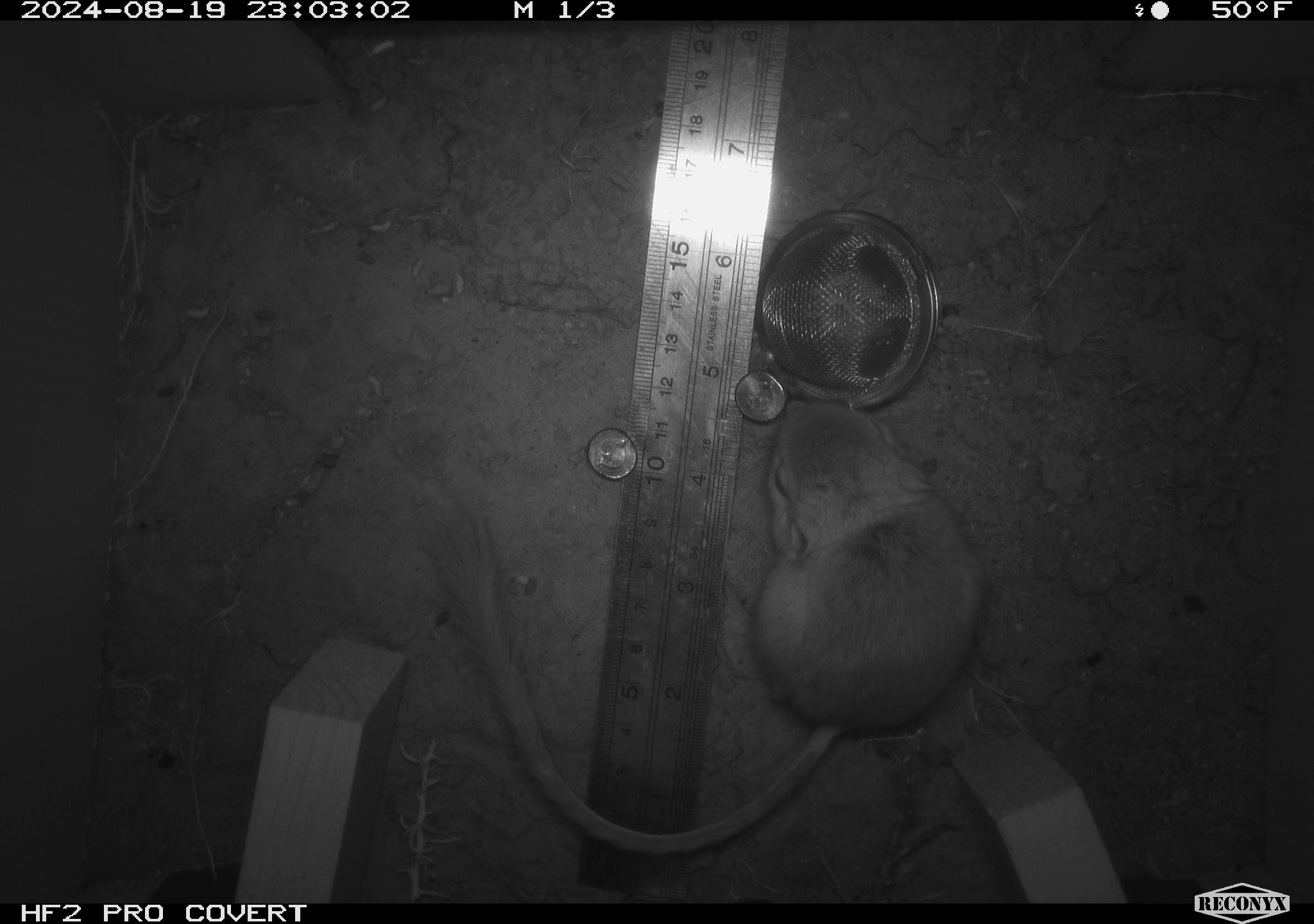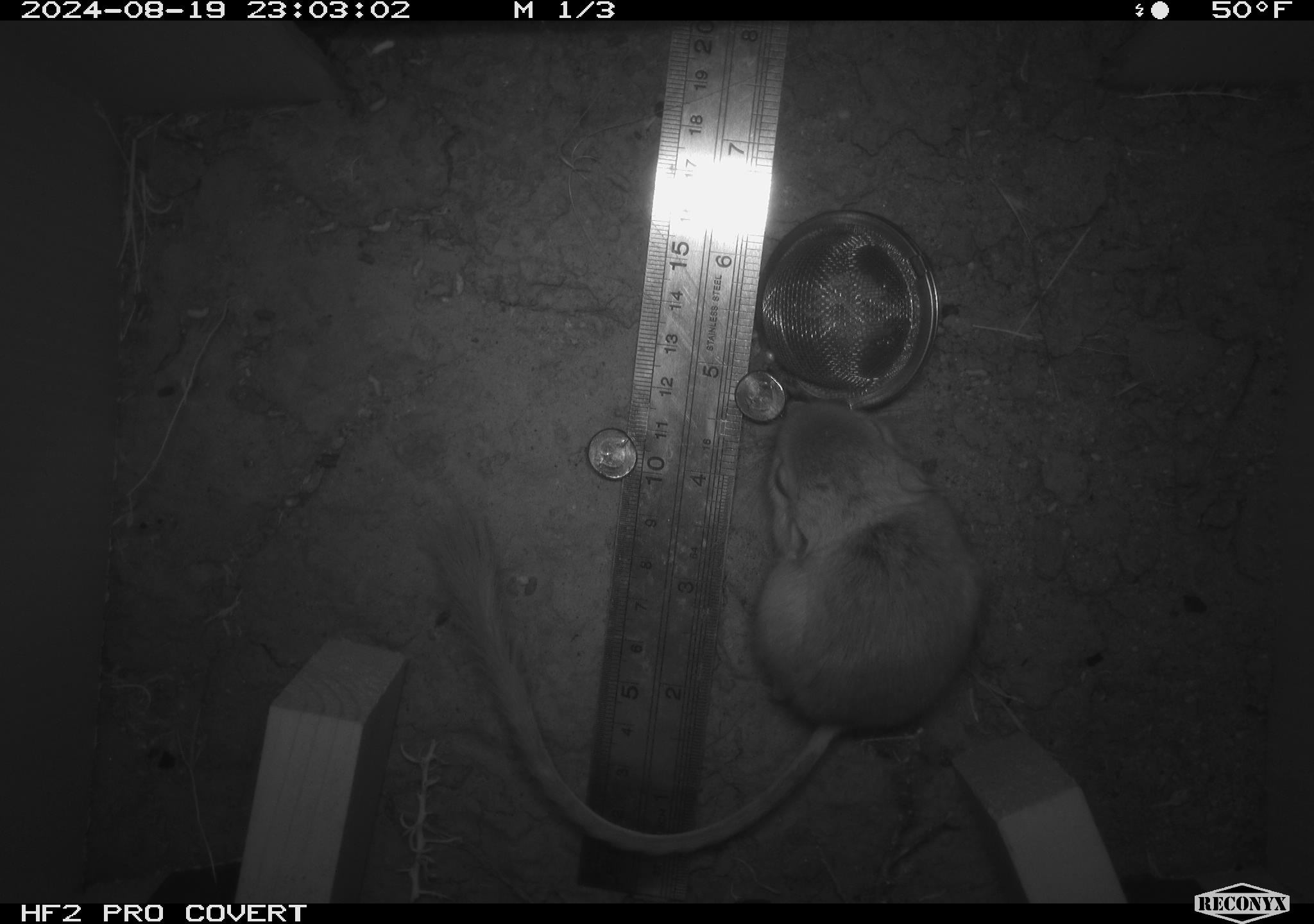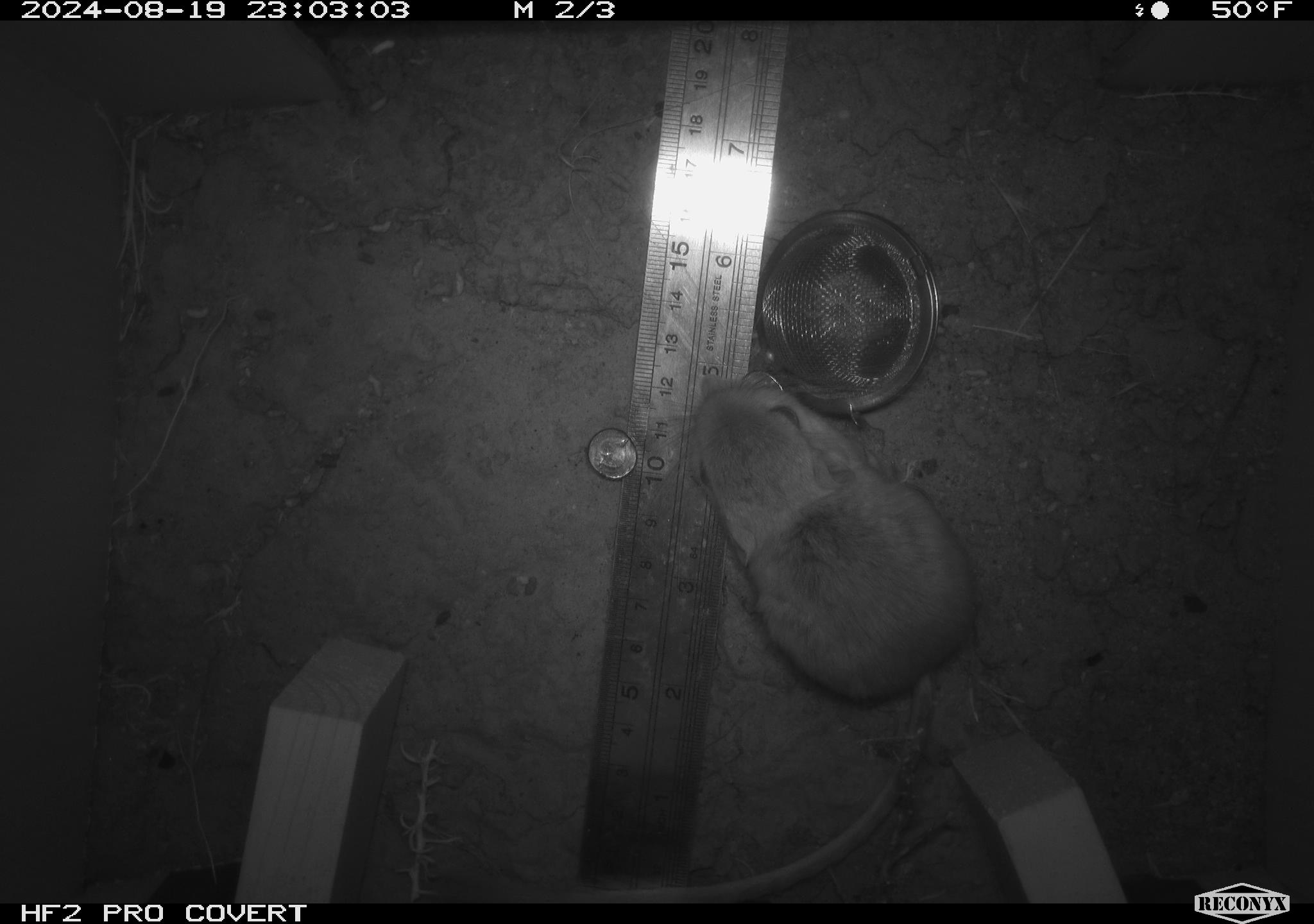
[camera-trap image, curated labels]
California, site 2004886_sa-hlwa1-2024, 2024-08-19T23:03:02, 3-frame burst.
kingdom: Animalia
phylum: Chordata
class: Mammalia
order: Rodentia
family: Heteromyidae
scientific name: Heteromyidae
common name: kangaroo rats and pocket mice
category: heteromyidae family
Heteromyidae family (kangaroo rats and pocket mice) (Heteromyidae).